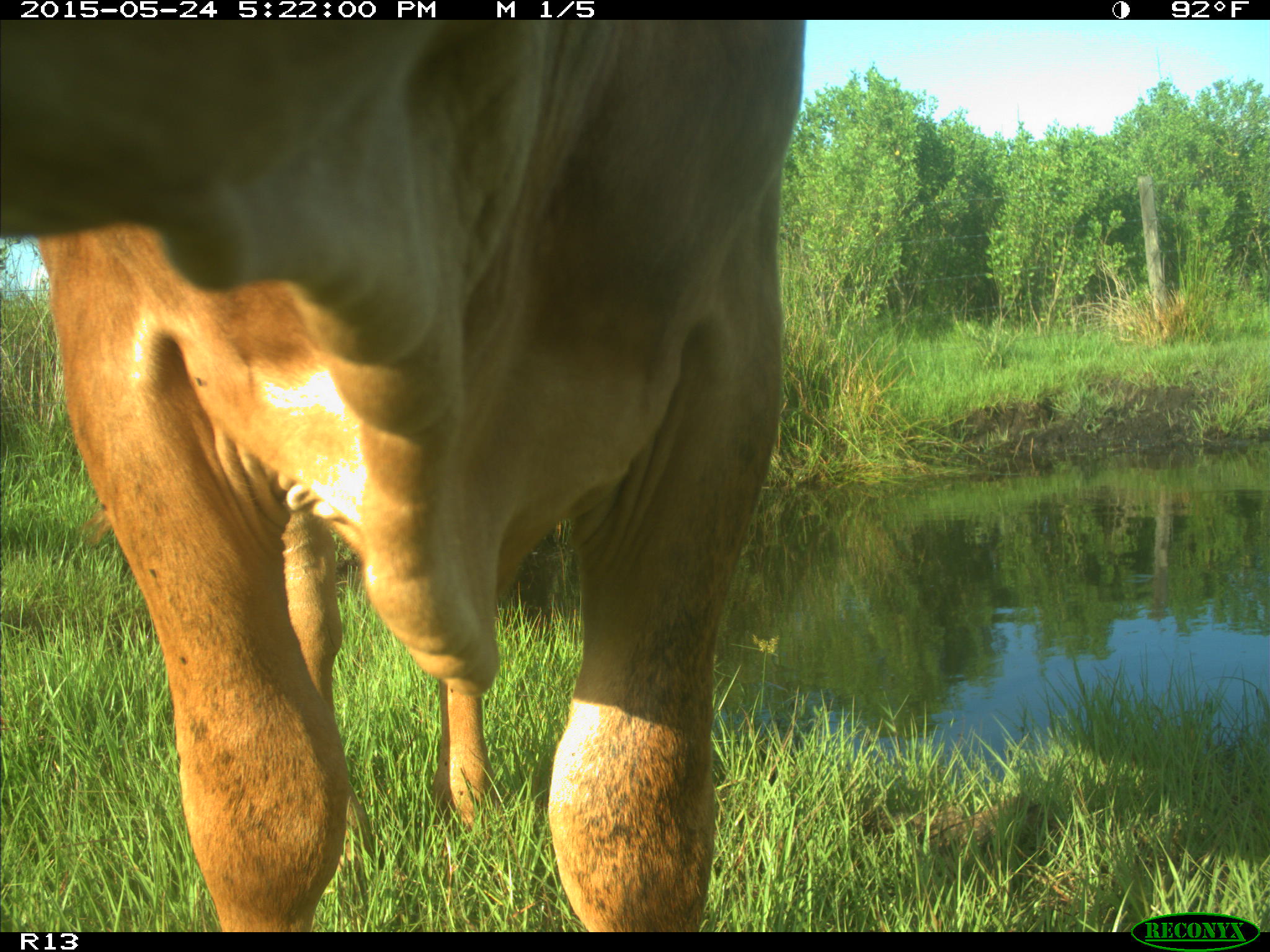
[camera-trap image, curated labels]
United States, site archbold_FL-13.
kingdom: Animalia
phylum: Chordata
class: Mammalia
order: Artiodactyla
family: Bovidae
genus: Bos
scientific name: Bos taurus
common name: domestic cow